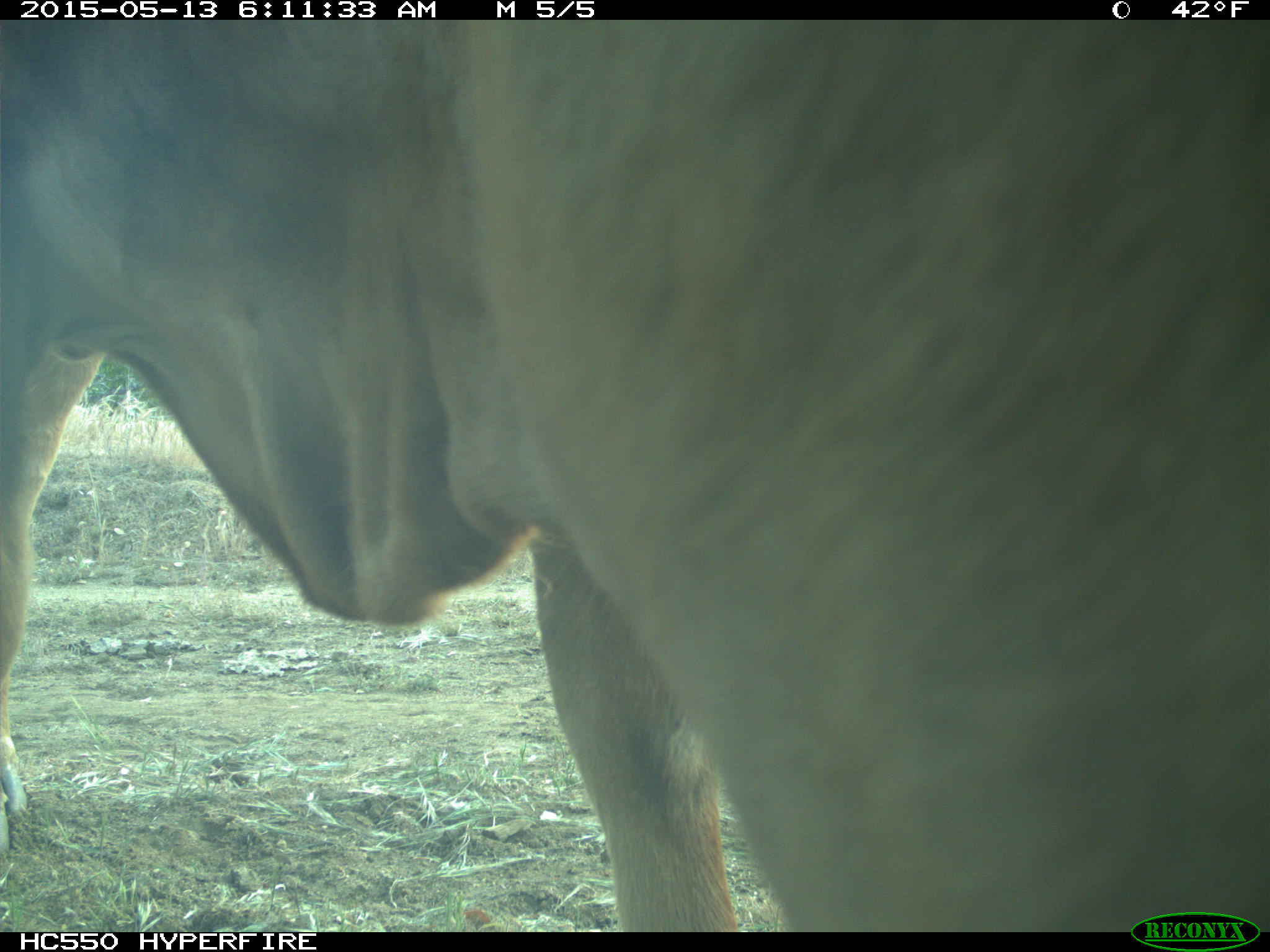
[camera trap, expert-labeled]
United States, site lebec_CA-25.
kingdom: Animalia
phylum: Chordata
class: Mammalia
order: Artiodactyla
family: Bovidae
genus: Bos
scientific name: Bos taurus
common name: domestic cow